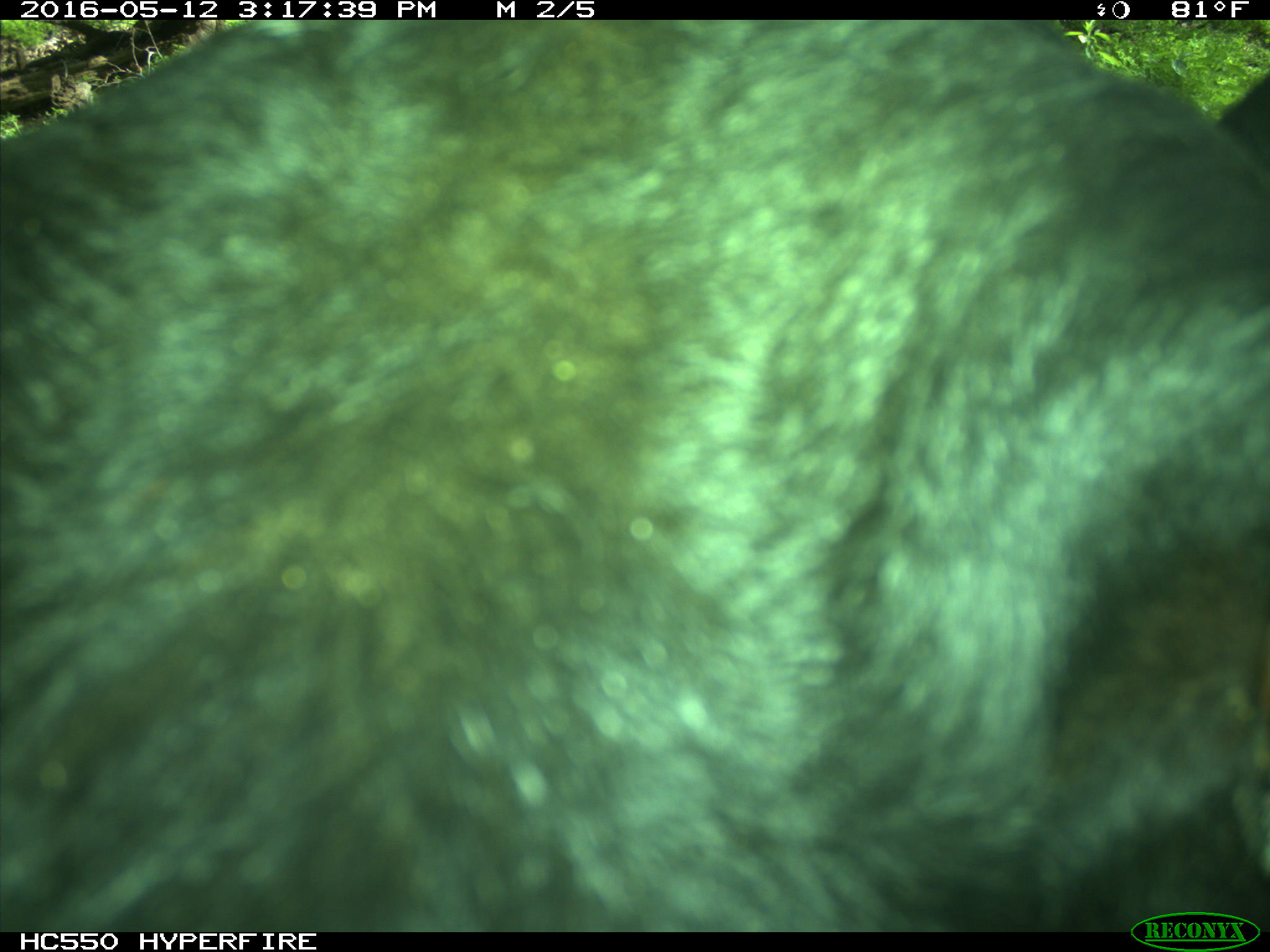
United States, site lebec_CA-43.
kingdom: Animalia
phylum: Chordata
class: Mammalia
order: Artiodactyla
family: Bovidae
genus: Bos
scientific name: Bos taurus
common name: domestic cow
Bos taurus (domestic cow).